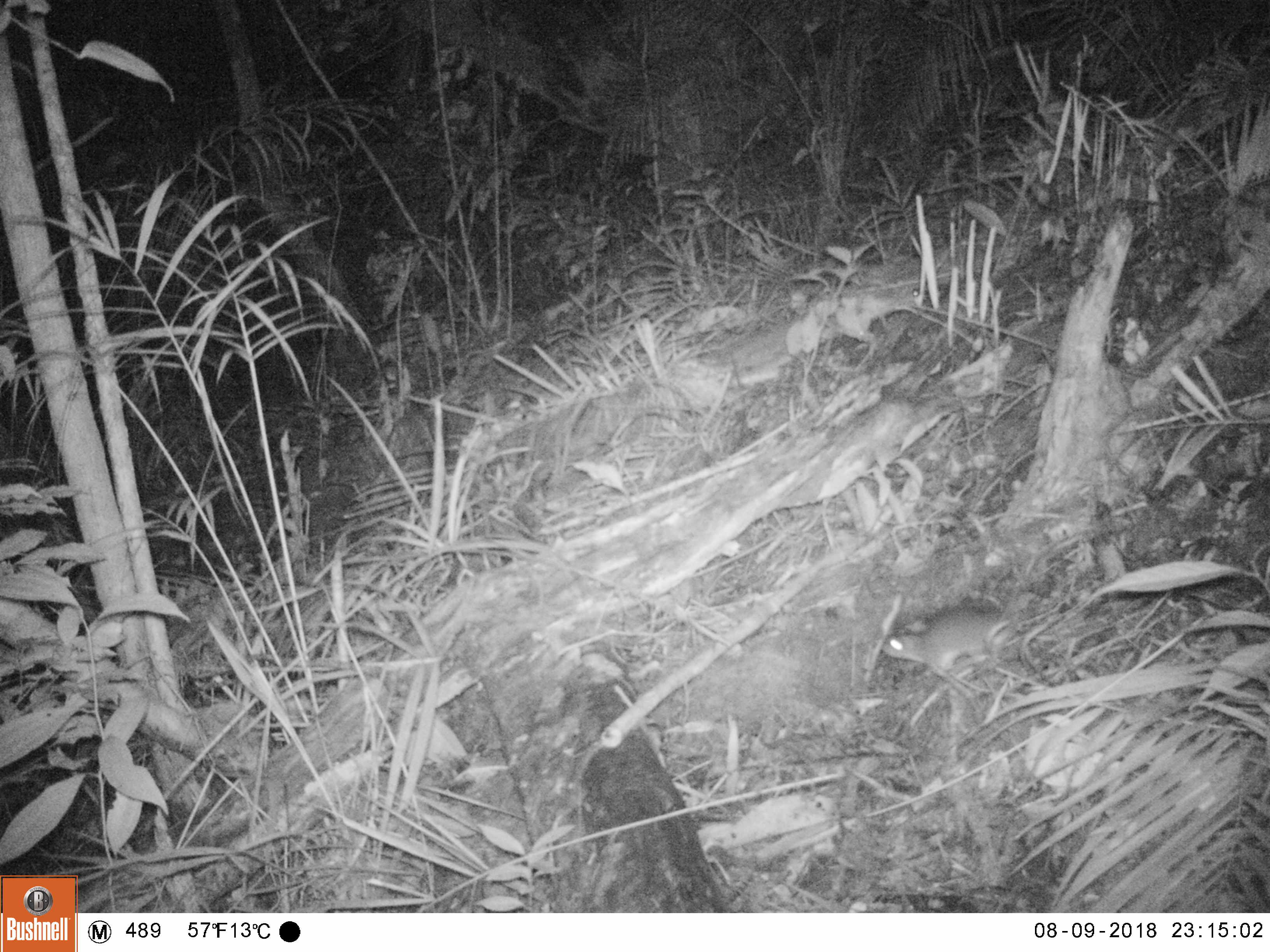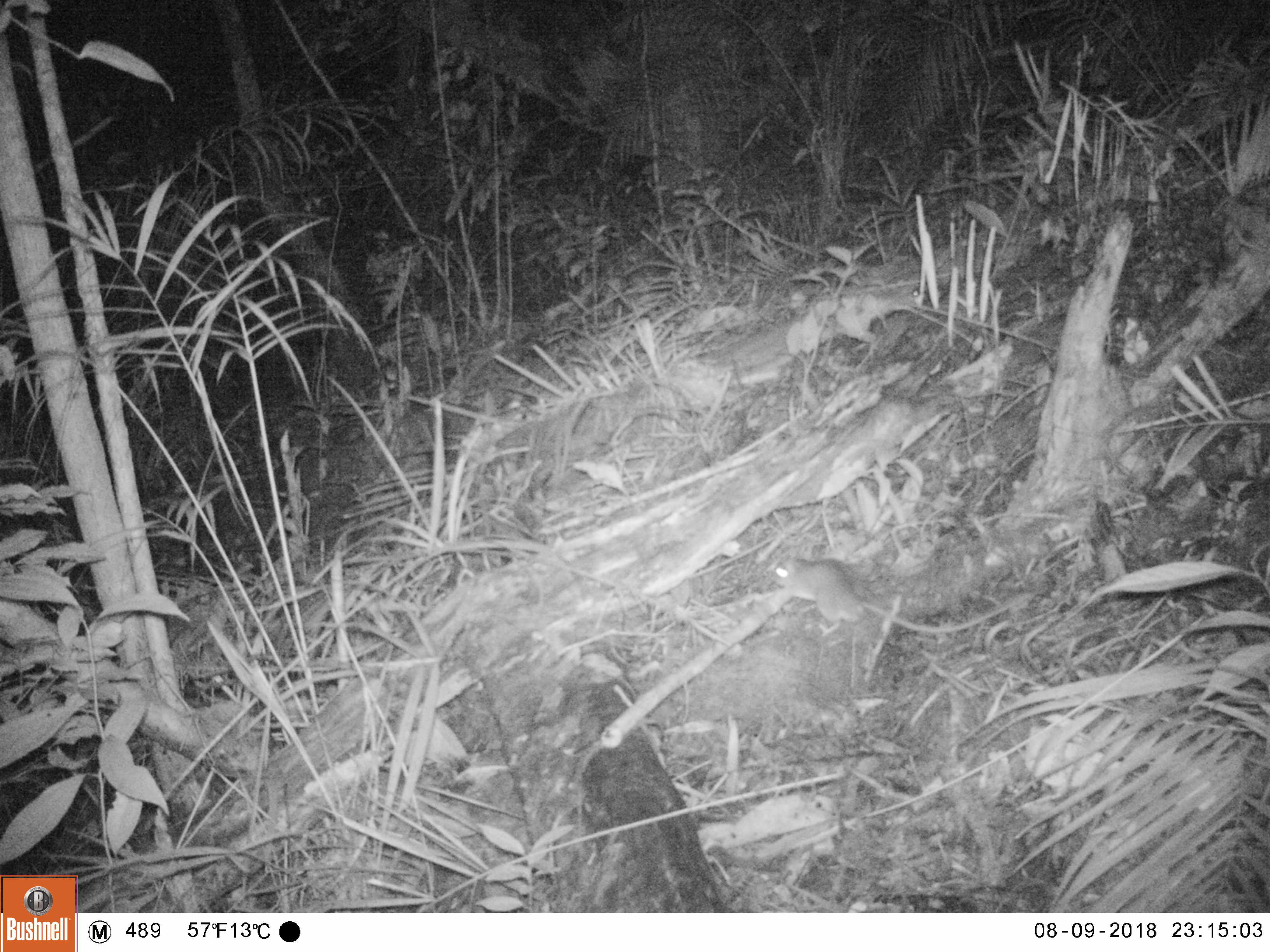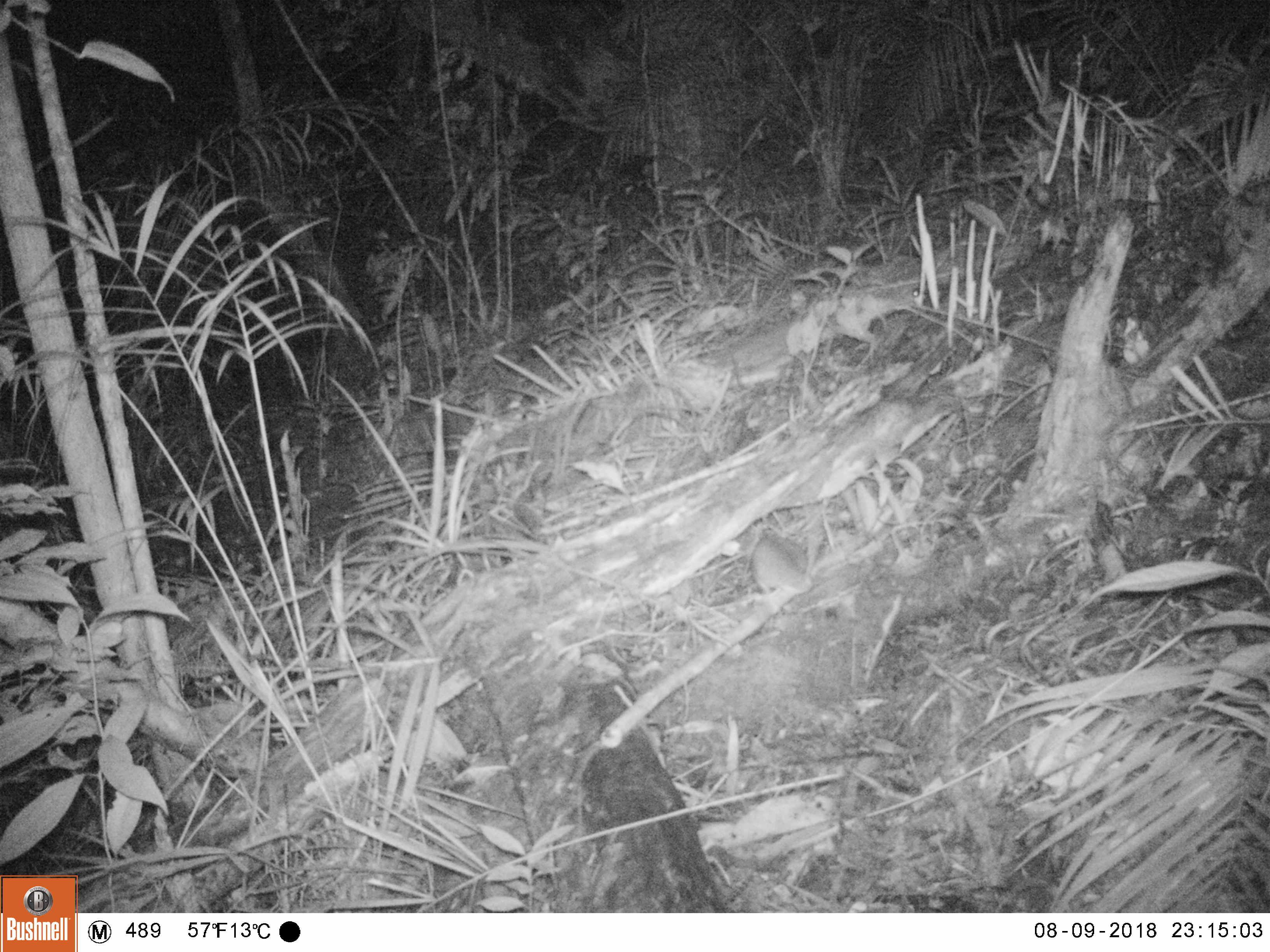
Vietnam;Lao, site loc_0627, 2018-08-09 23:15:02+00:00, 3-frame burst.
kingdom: Animalia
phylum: Chordata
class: Mammalia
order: Rodentia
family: Muridae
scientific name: Muridae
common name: old-world mice and rats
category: unidentified murid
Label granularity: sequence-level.